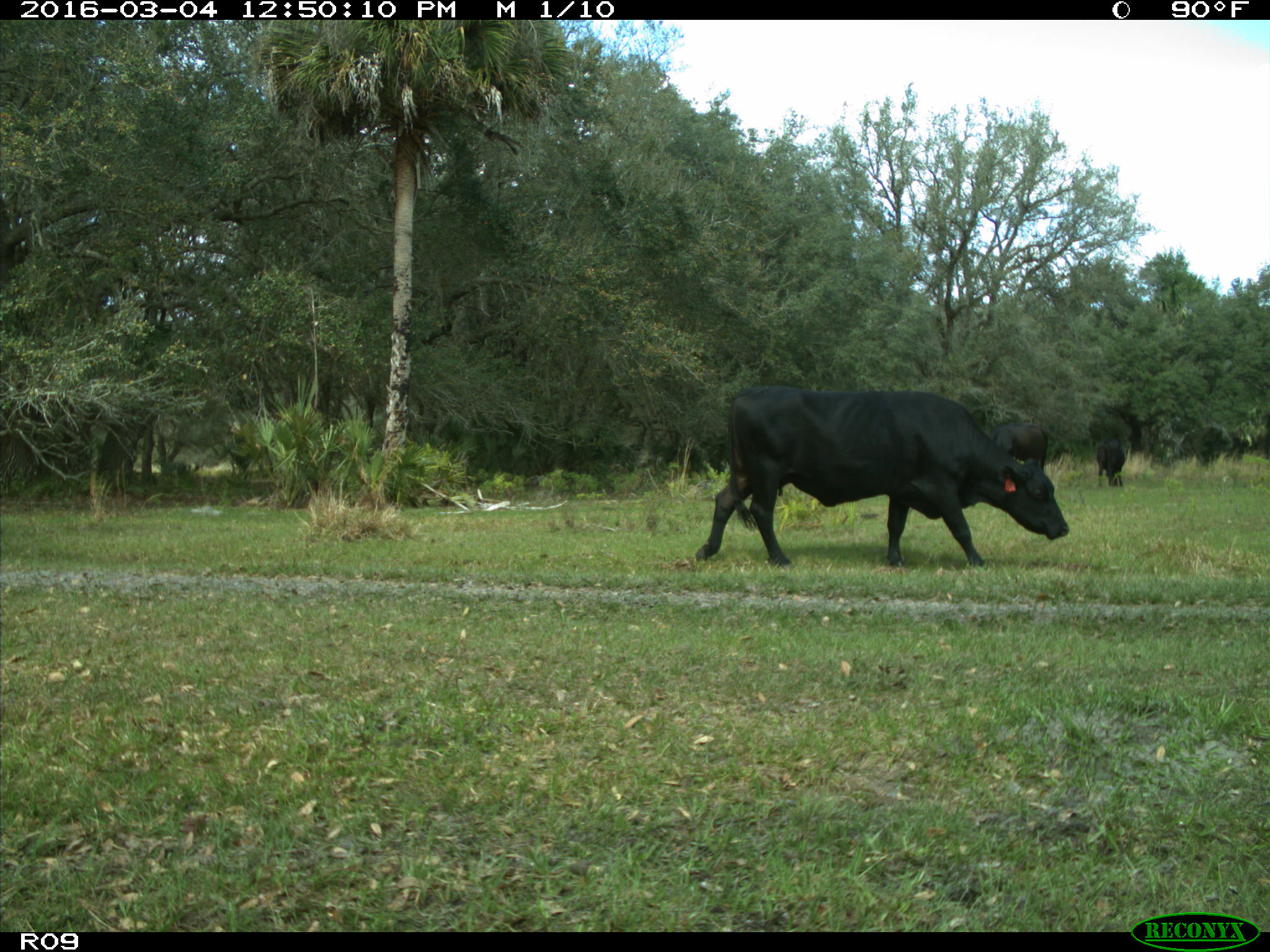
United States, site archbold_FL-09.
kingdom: Animalia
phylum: Chordata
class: Mammalia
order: Artiodactyla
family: Bovidae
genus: Bos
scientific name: Bos taurus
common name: domestic cow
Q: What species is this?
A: Bos taurus (domestic cow).